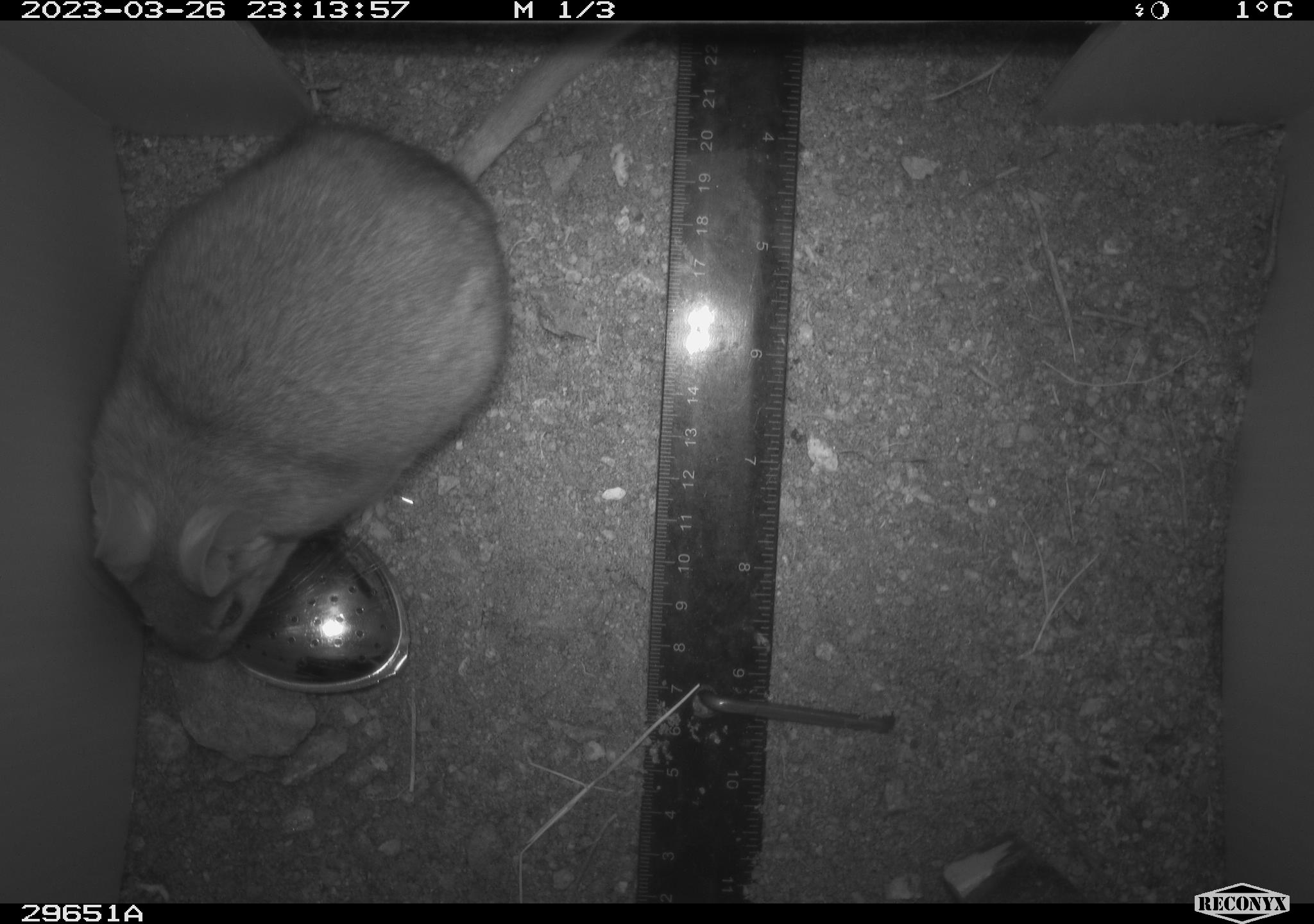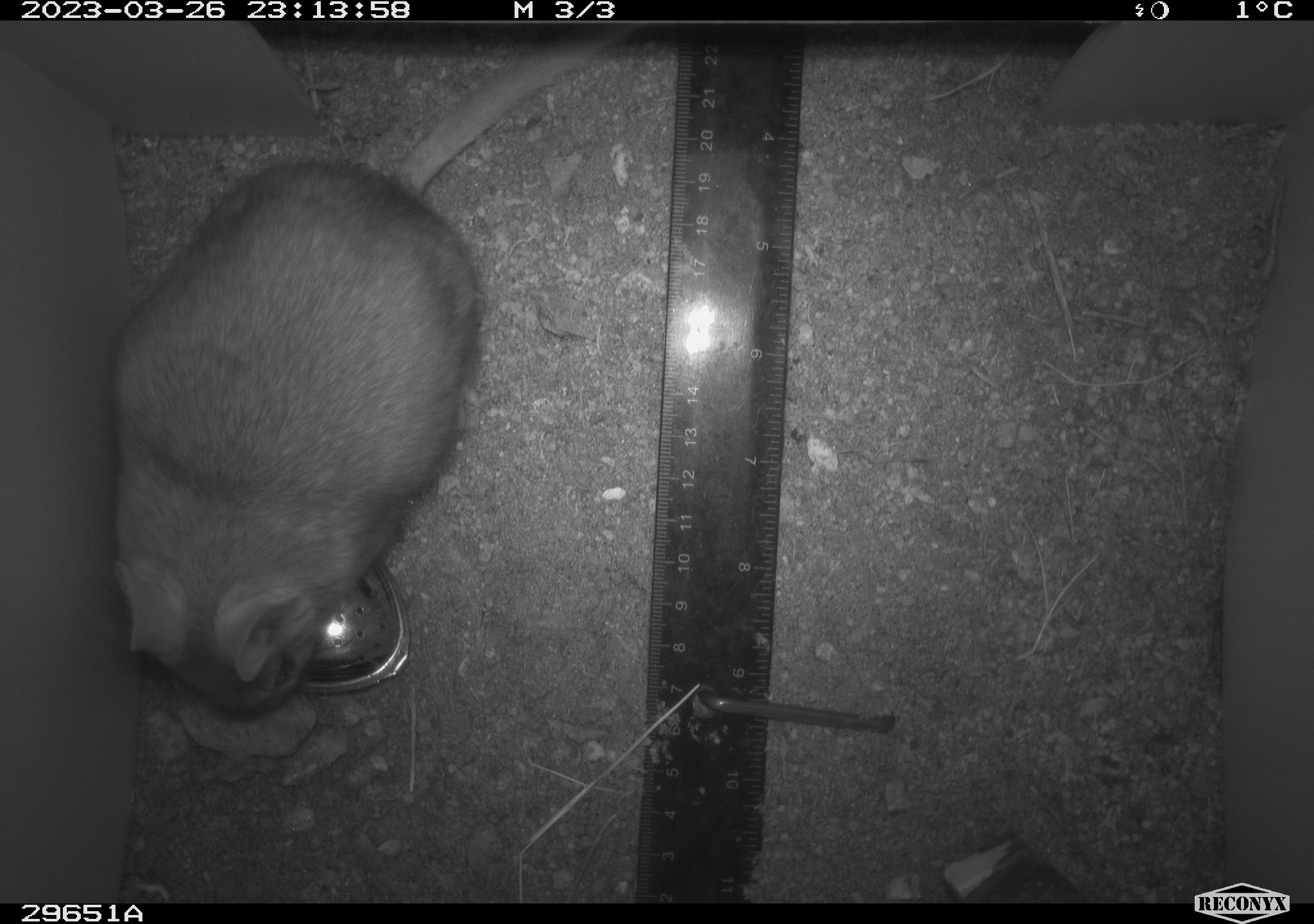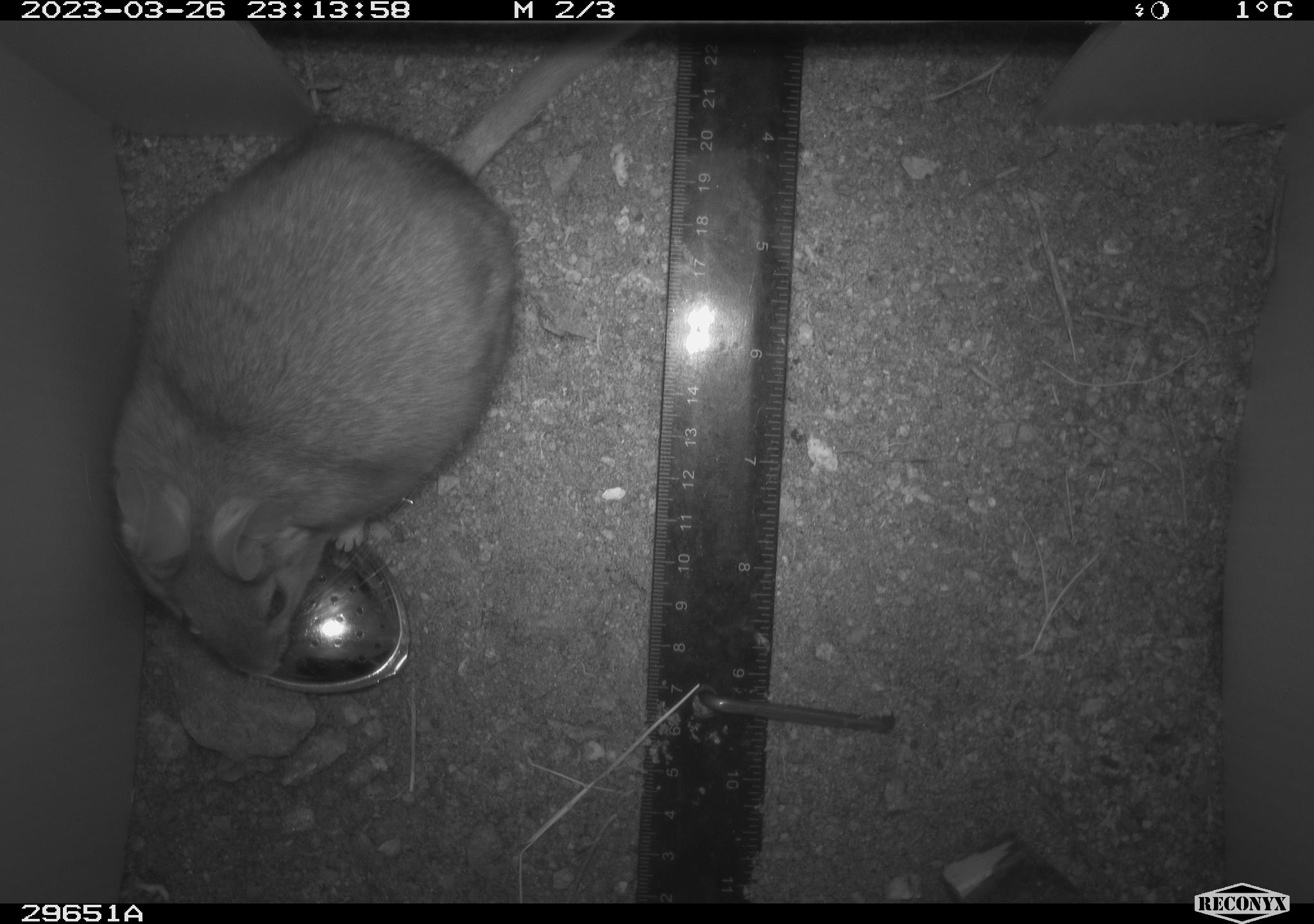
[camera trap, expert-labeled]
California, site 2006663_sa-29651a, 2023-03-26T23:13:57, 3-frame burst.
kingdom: Animalia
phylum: Chordata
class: Mammalia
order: Rodentia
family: Cricetidae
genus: Neotoma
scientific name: Neotoma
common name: pack rat or woodrat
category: neotoma species